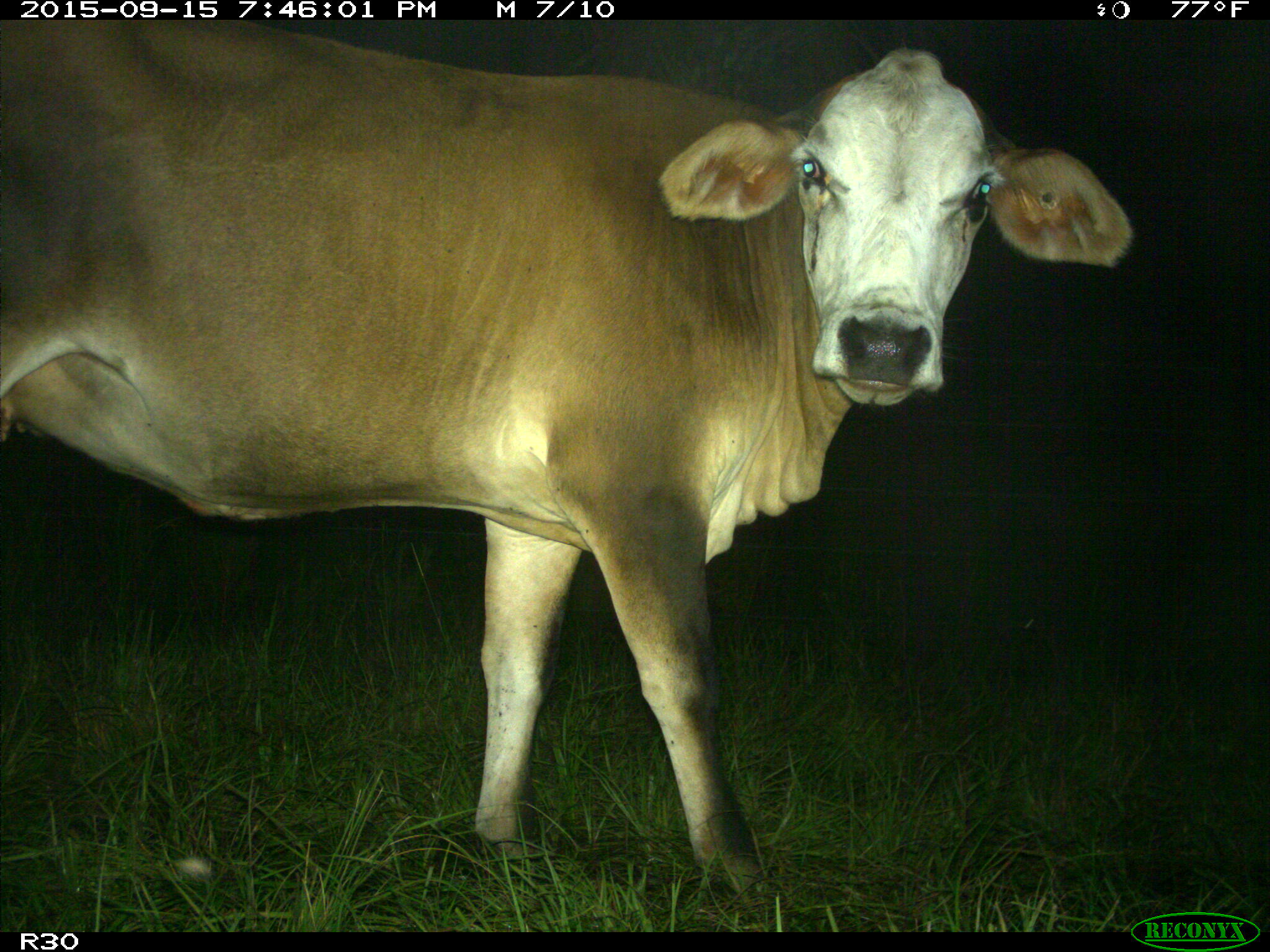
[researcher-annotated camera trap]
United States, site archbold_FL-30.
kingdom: Animalia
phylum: Chordata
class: Mammalia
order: Artiodactyla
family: Bovidae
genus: Bos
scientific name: Bos taurus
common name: domestic cow